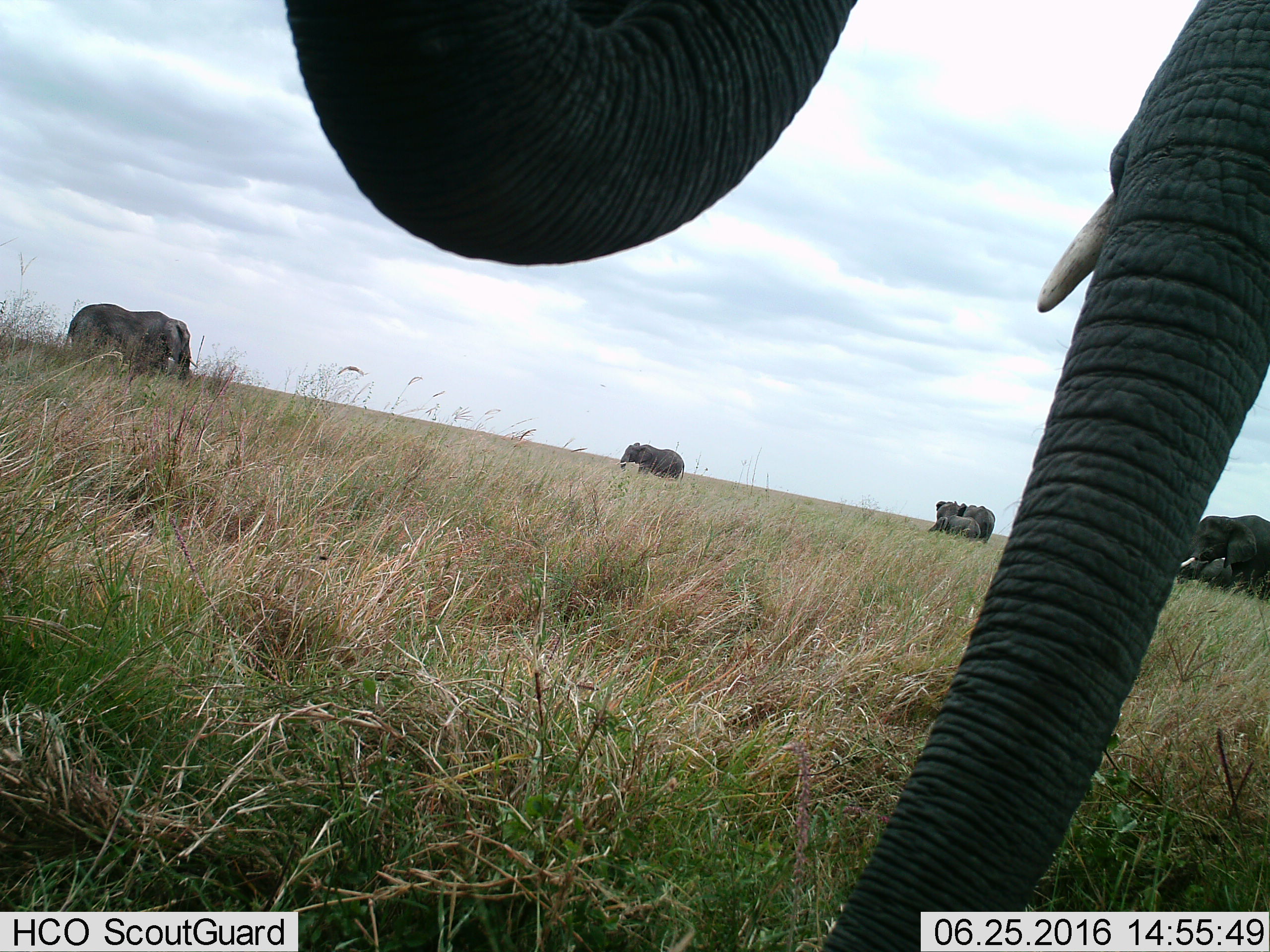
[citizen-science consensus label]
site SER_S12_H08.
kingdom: Animalia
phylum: Chordata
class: Mammalia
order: Proboscidea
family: Elephantidae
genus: Loxodonta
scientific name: Loxodonta africana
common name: african bush elephant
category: elephant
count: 8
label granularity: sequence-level